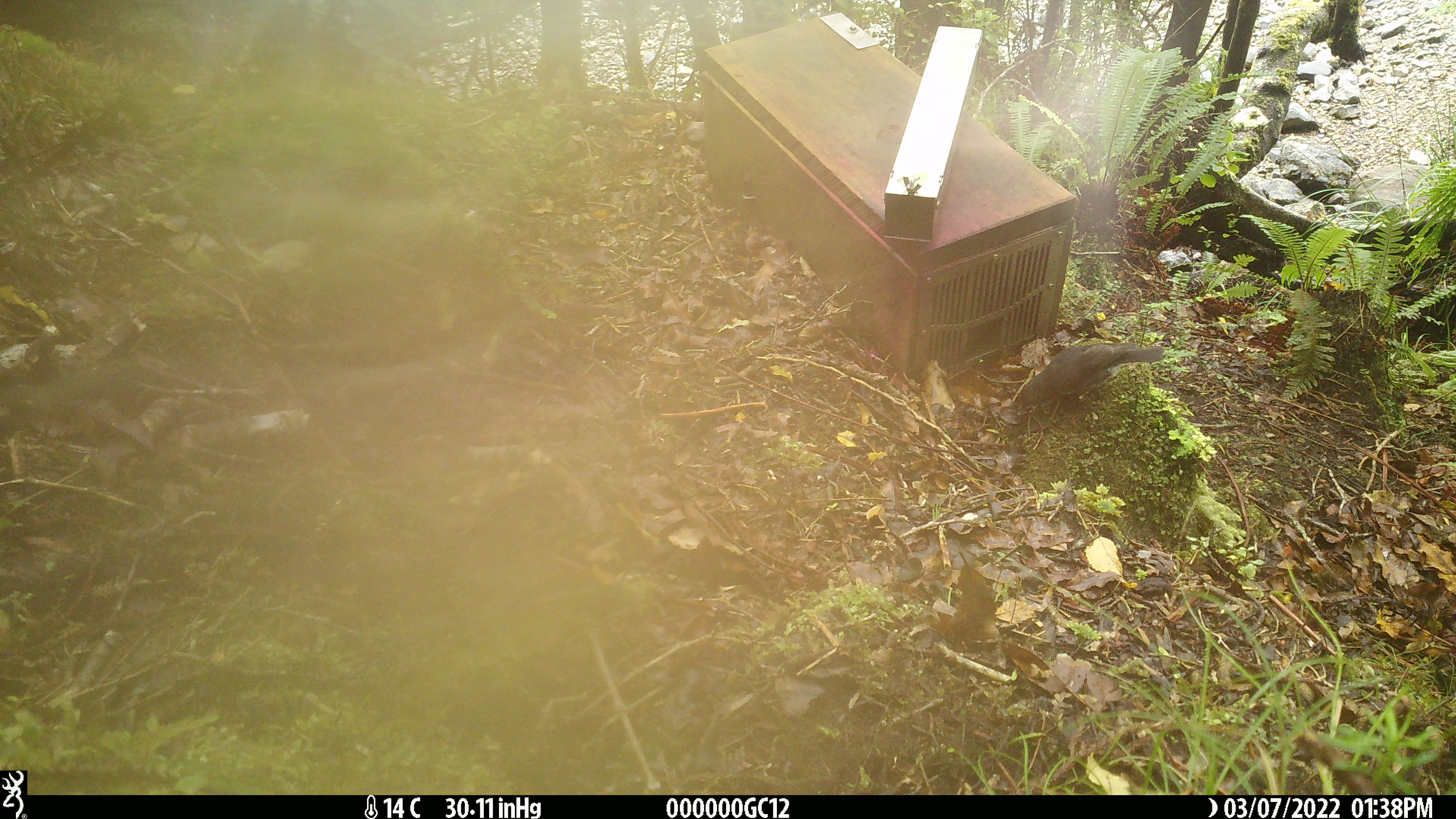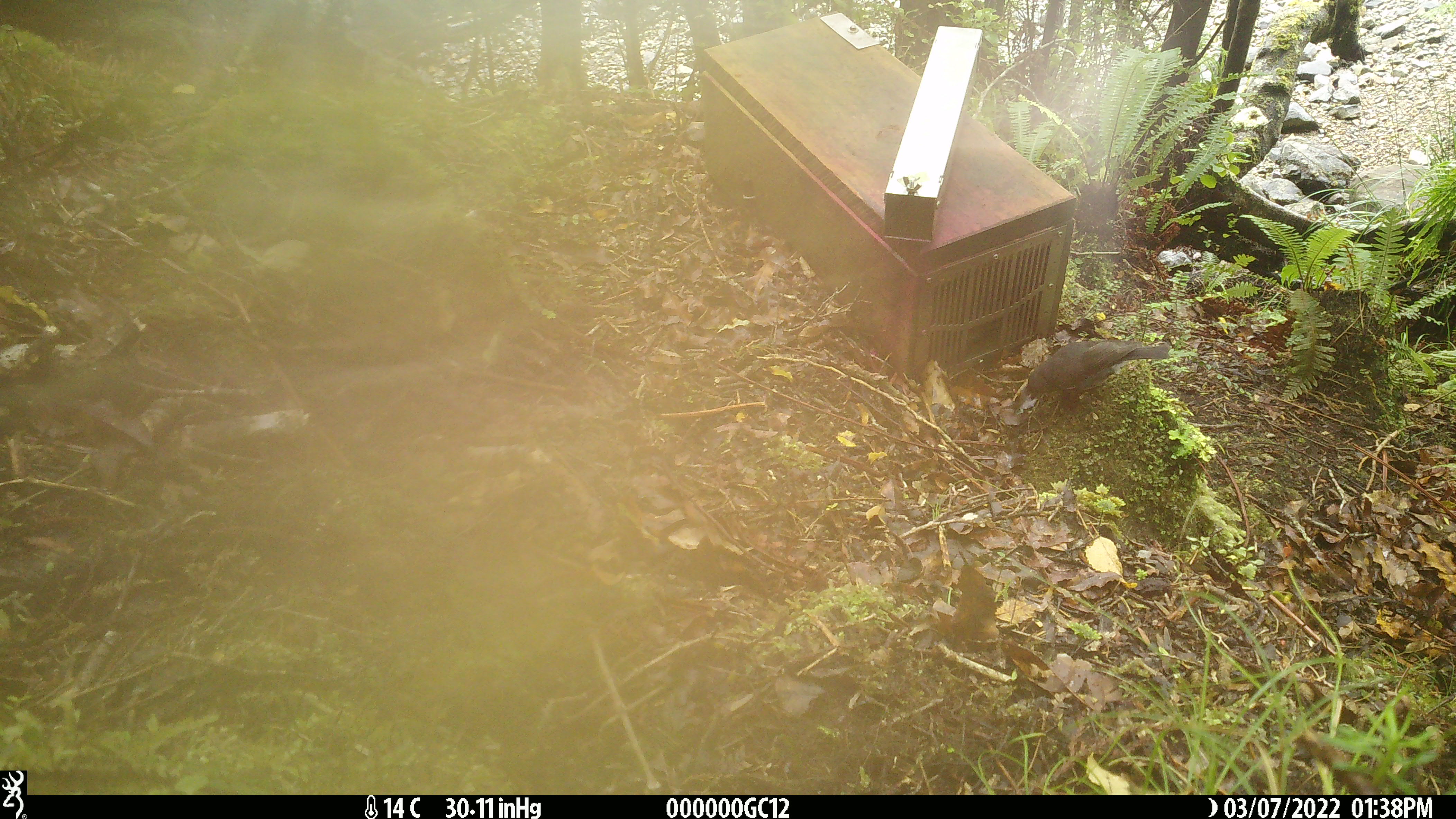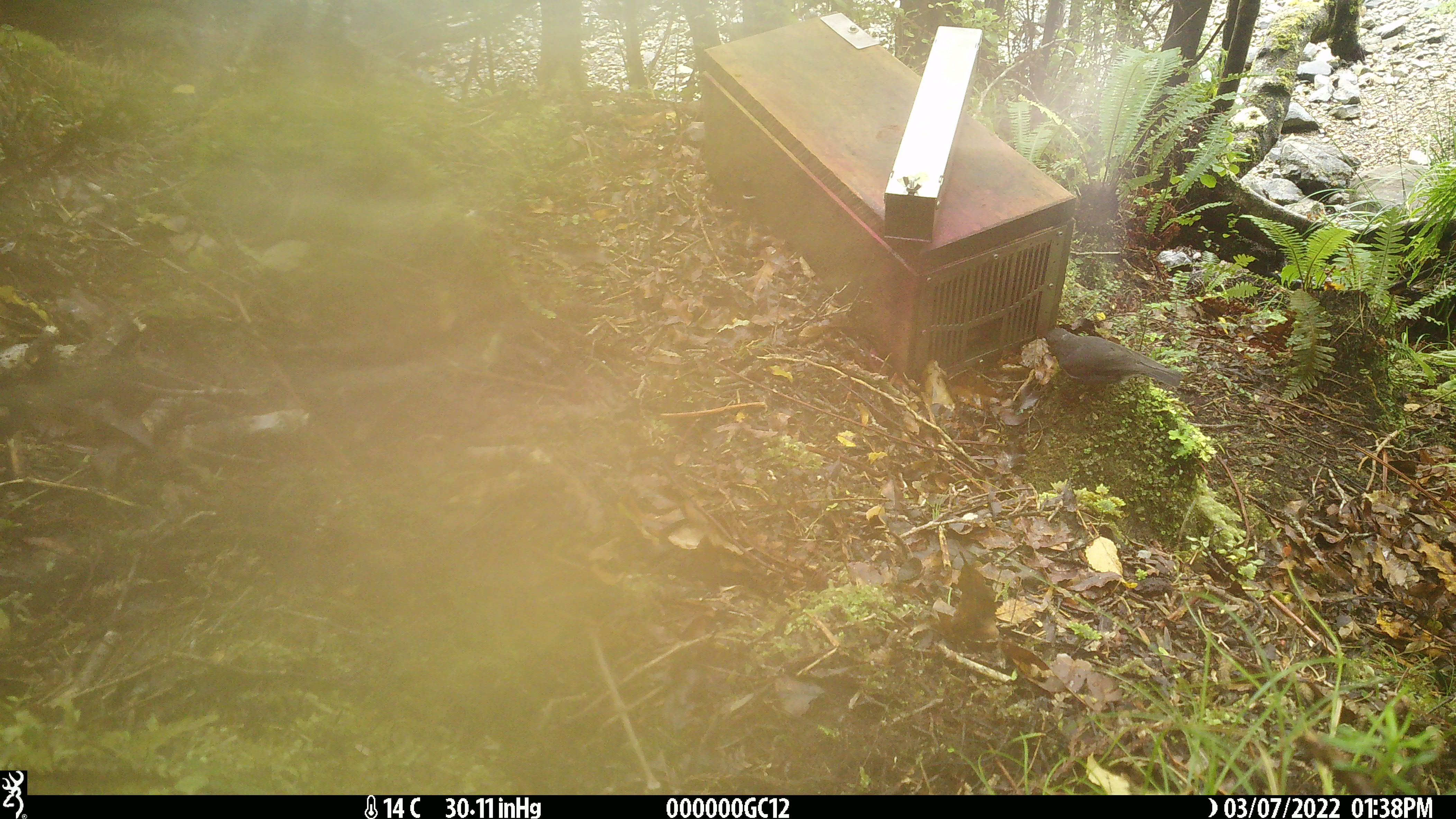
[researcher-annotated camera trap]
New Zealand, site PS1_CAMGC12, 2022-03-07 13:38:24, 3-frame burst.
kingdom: Animalia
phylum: Chordata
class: Aves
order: Passeriformes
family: Petroicidae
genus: Petroica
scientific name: Petroica australis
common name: new zealand robin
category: robin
Robin (new zealand robin) (Petroica australis).